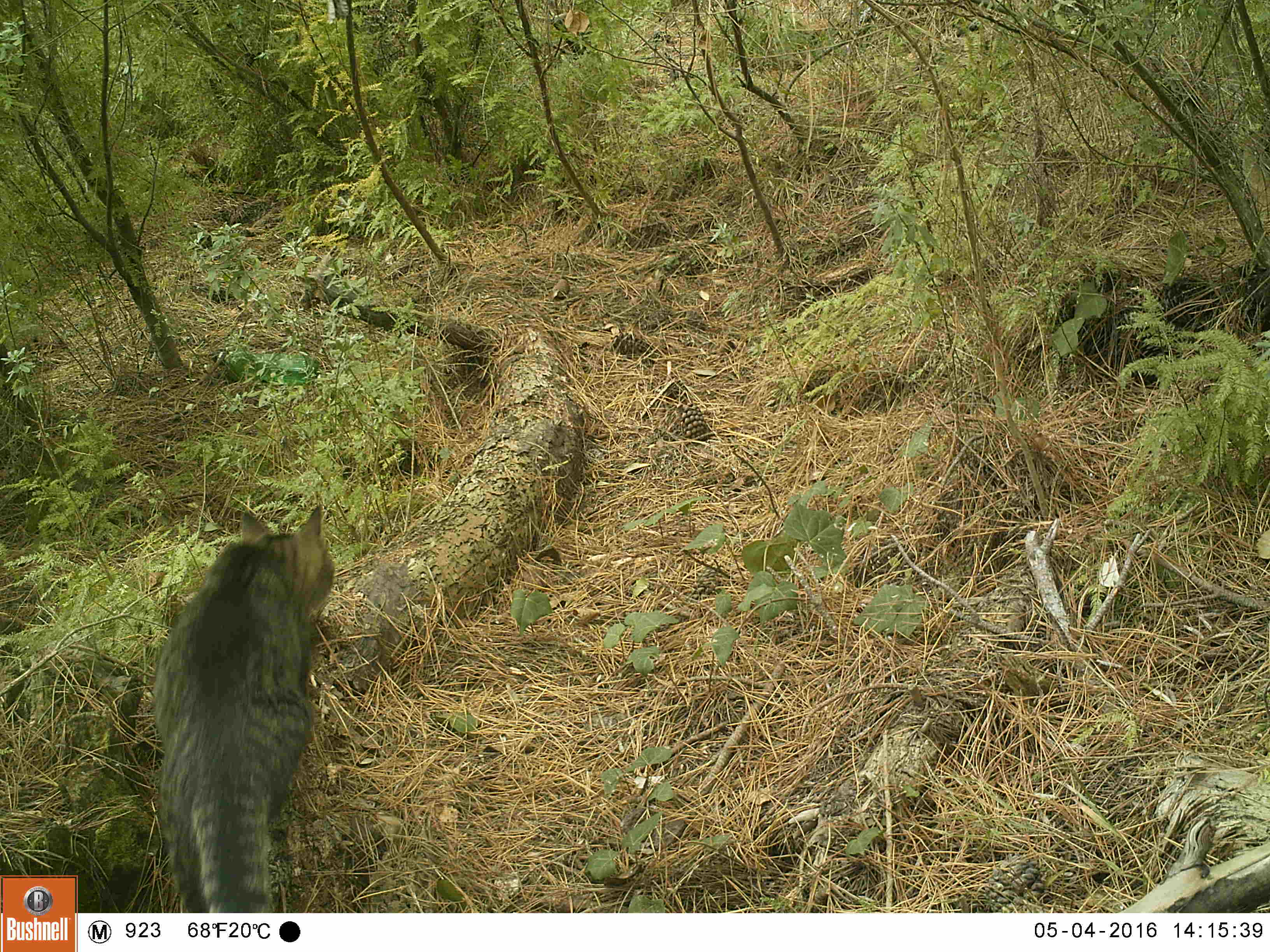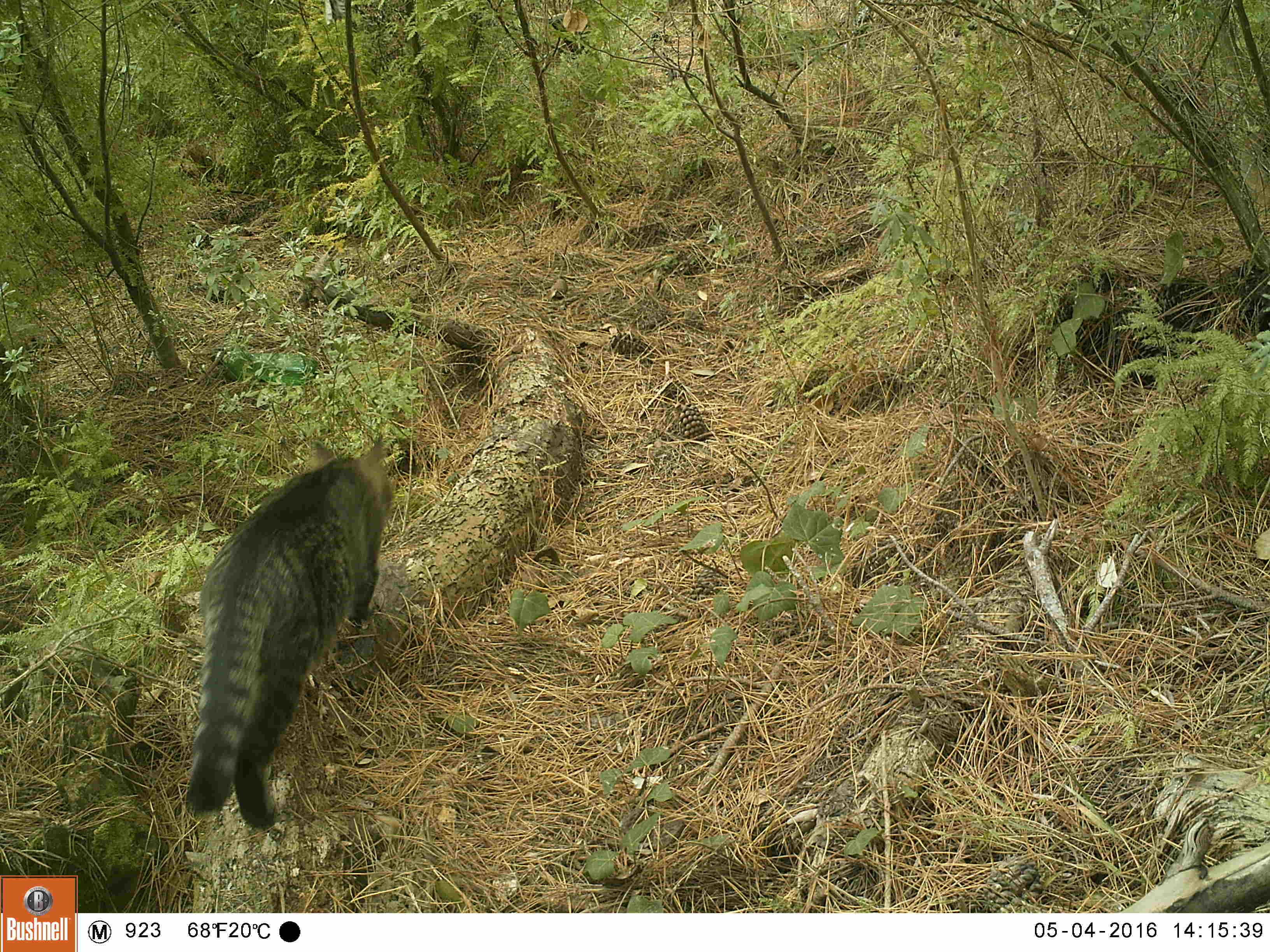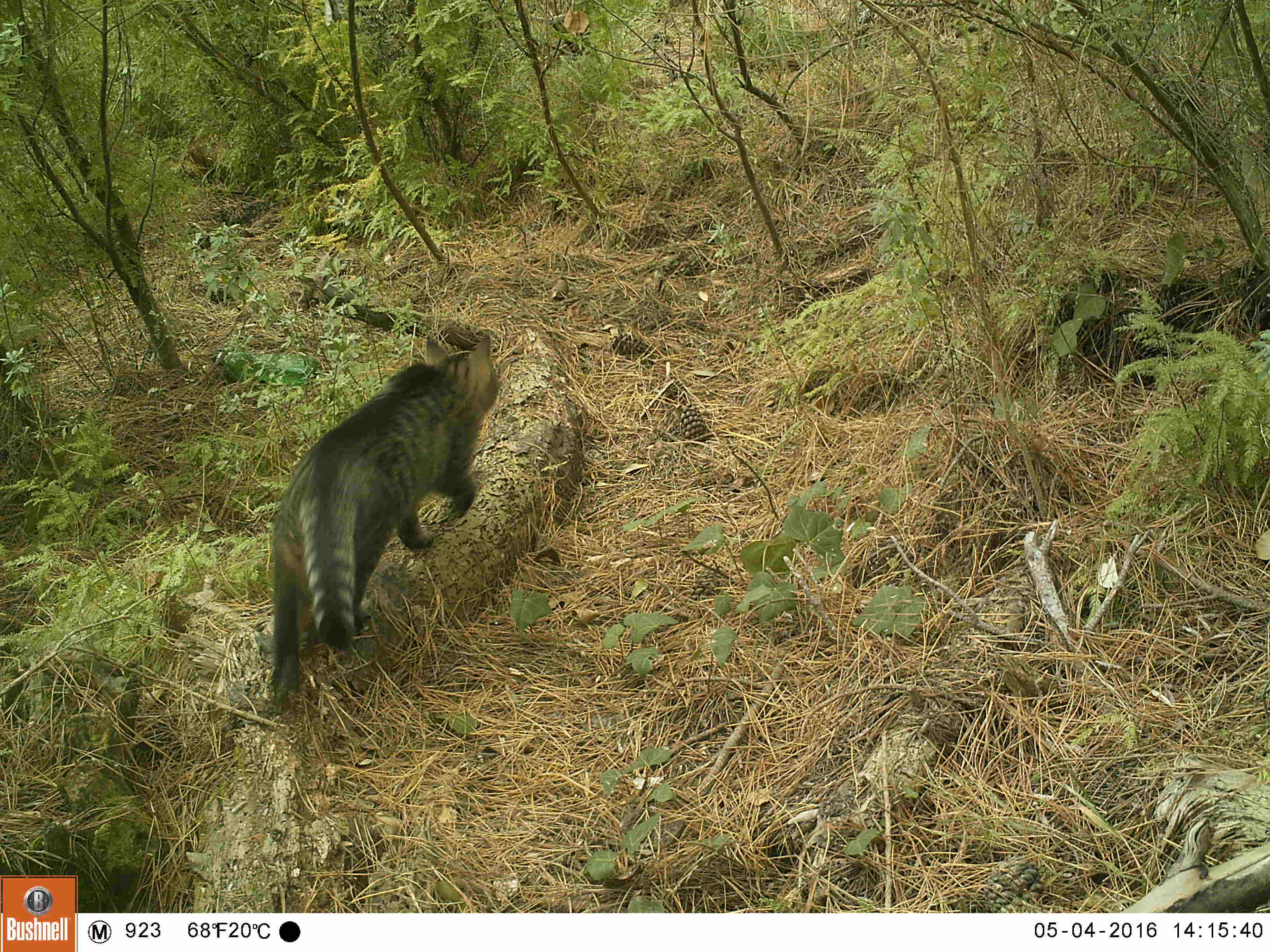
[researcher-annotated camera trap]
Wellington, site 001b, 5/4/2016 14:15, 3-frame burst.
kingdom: Animalia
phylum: Chordata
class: Mammalia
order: Carnivora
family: Felidae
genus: Felis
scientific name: Felis catus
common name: cat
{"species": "cat (Felis catus)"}